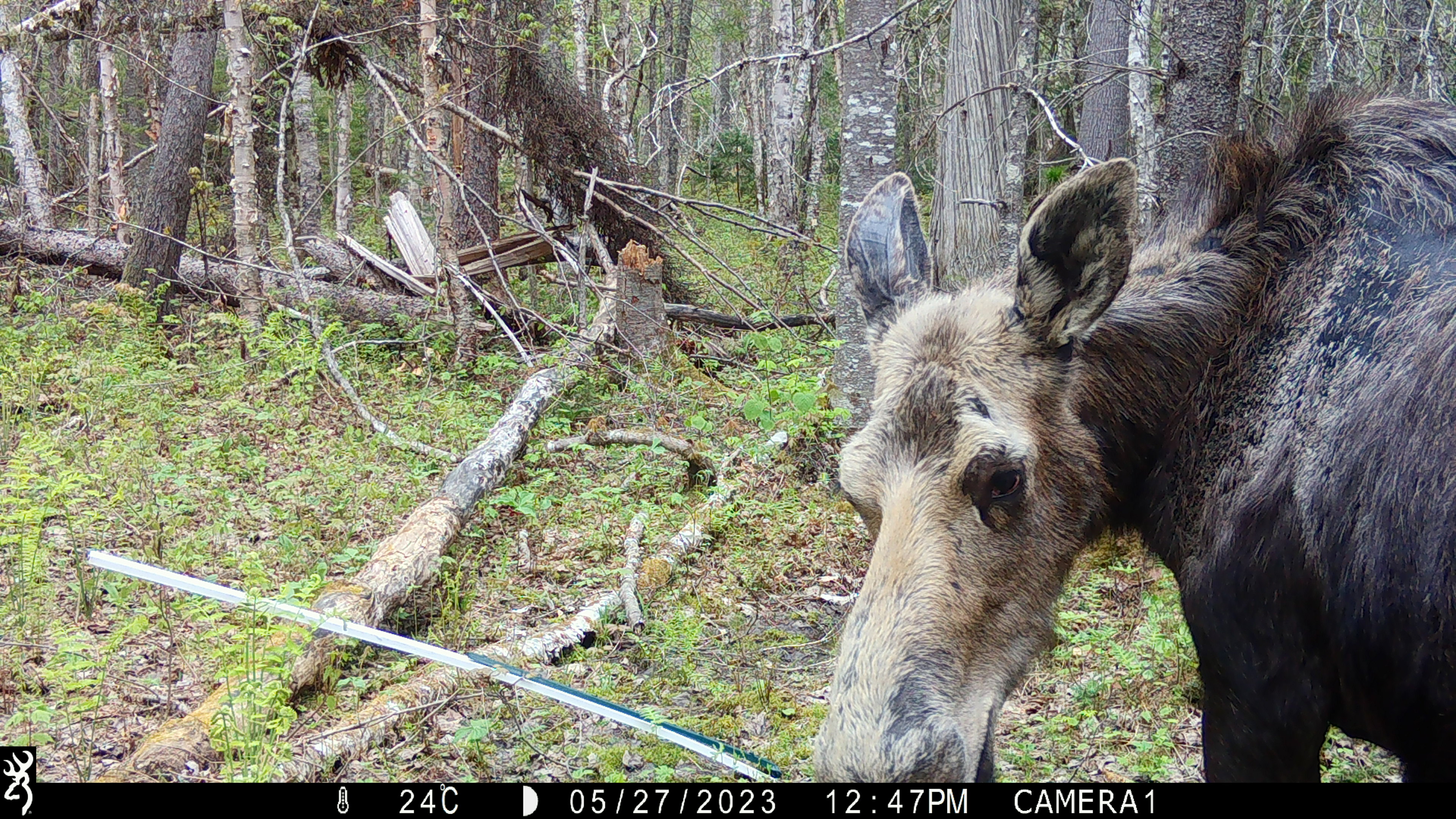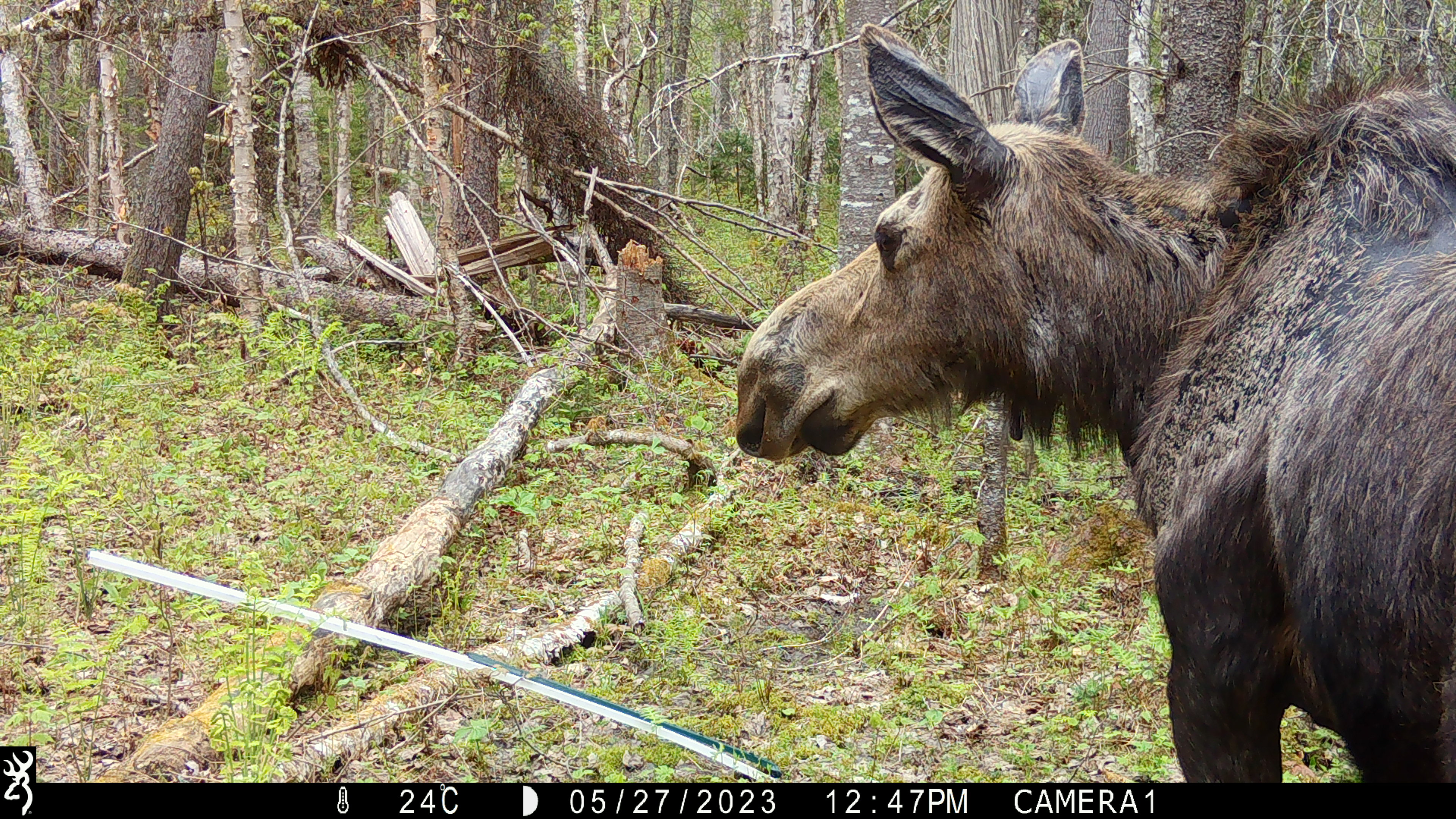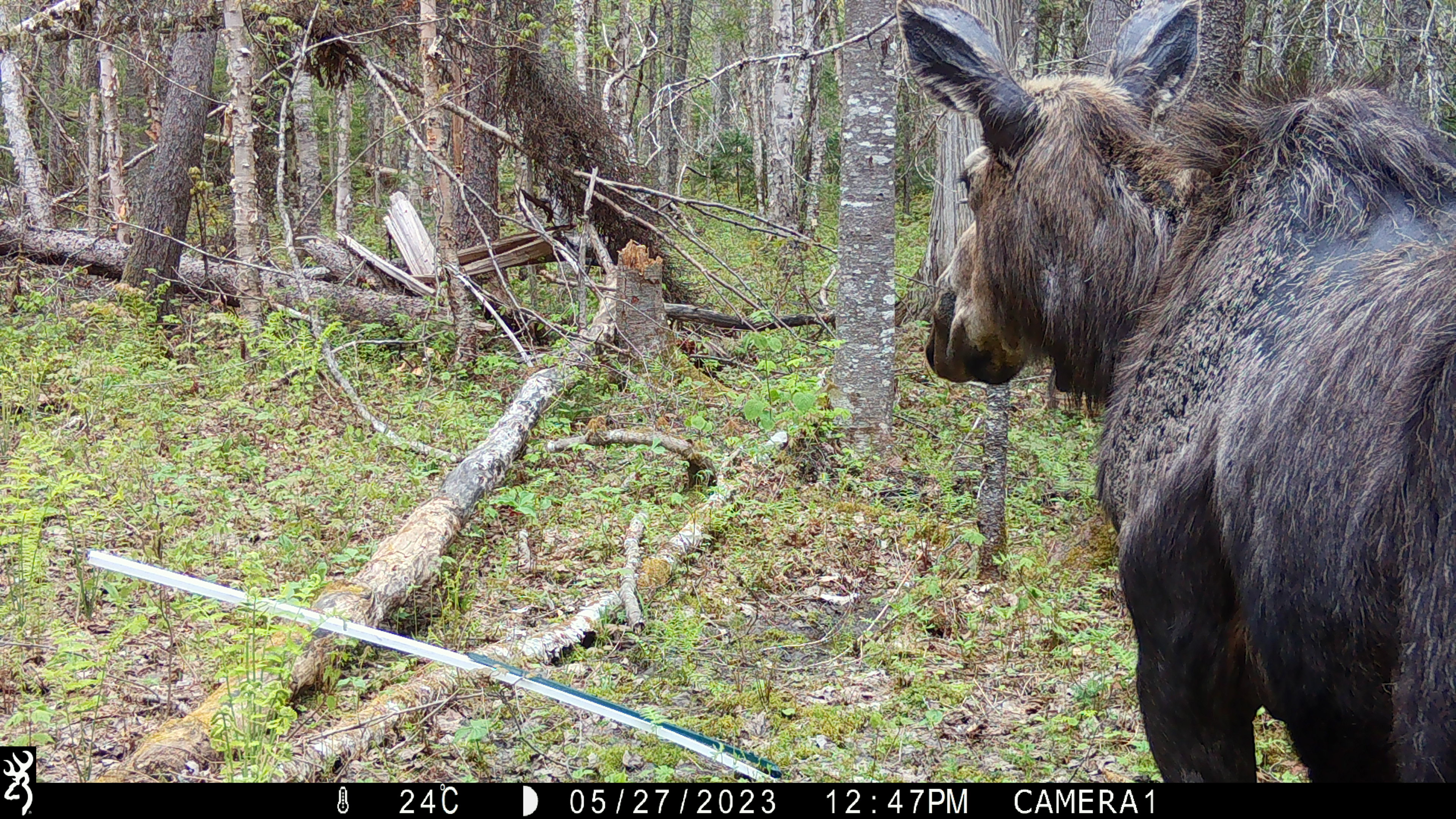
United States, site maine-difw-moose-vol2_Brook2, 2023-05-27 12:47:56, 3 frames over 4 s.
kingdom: Animalia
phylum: Chordata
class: Mammalia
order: Artiodactyla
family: Cervidae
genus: Alces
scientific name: Alces alces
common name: moose